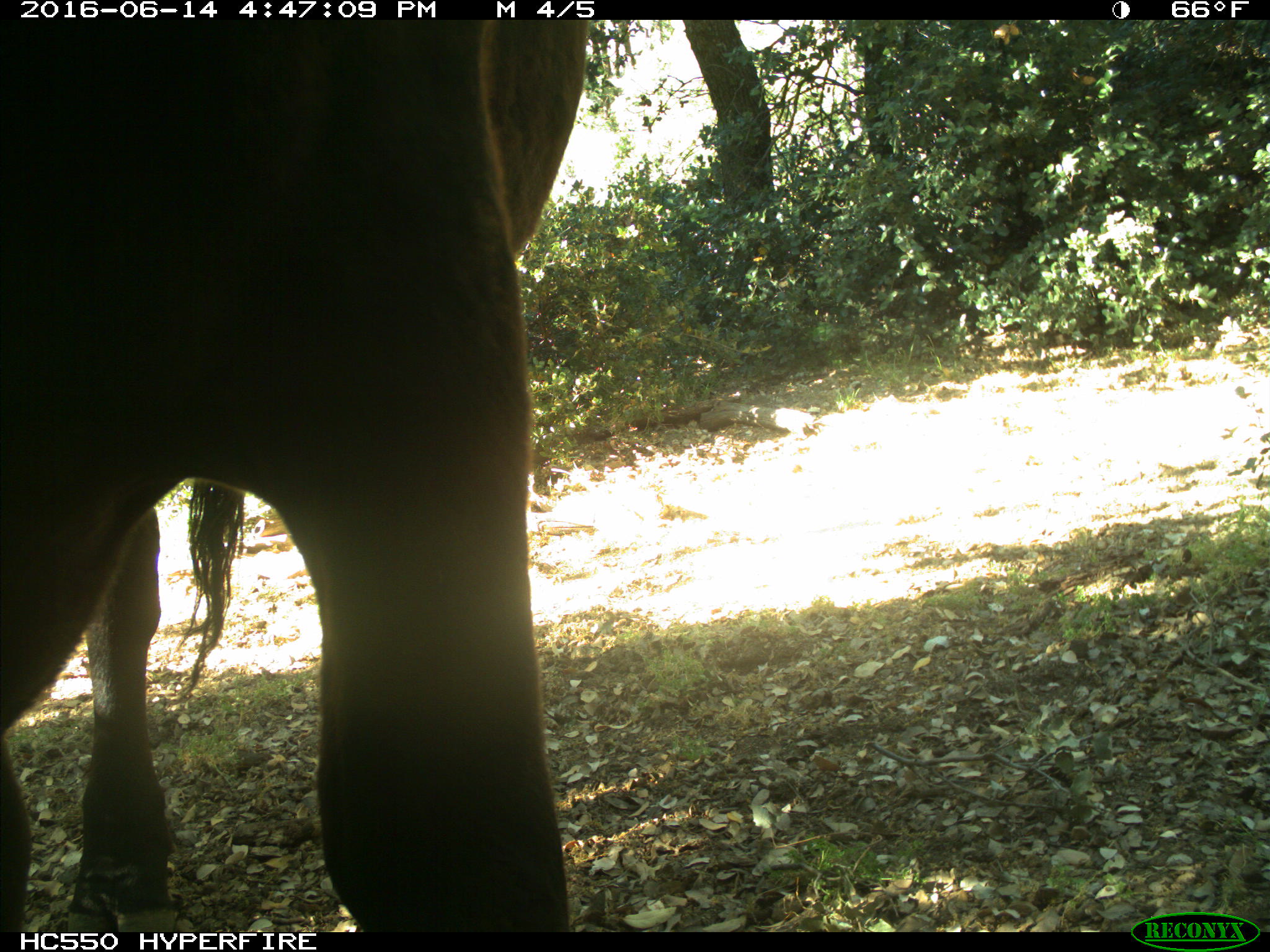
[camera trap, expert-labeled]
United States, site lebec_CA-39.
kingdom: Animalia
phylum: Chordata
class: Mammalia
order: Artiodactyla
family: Bovidae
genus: Bos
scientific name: Bos taurus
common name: domestic cow